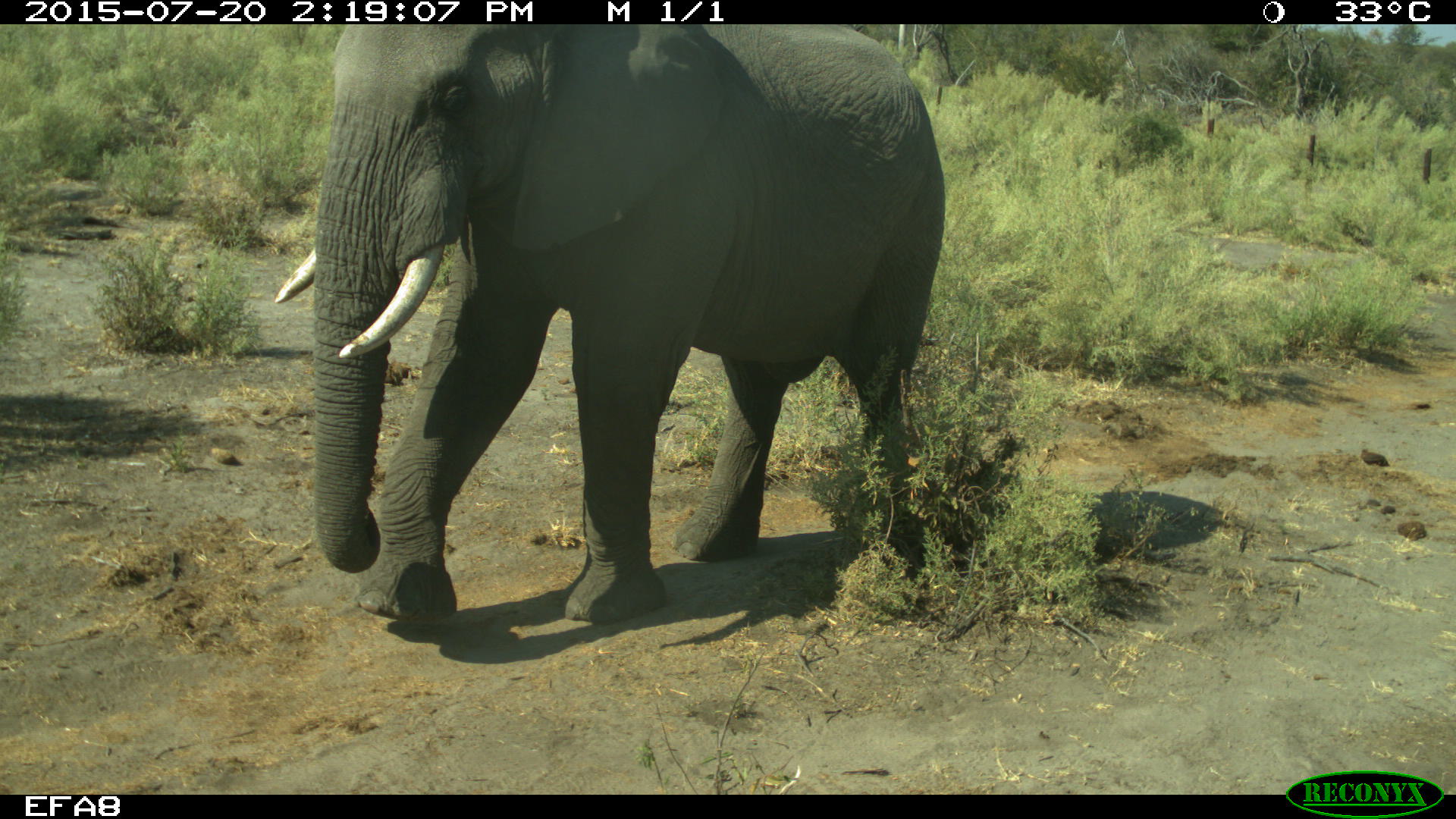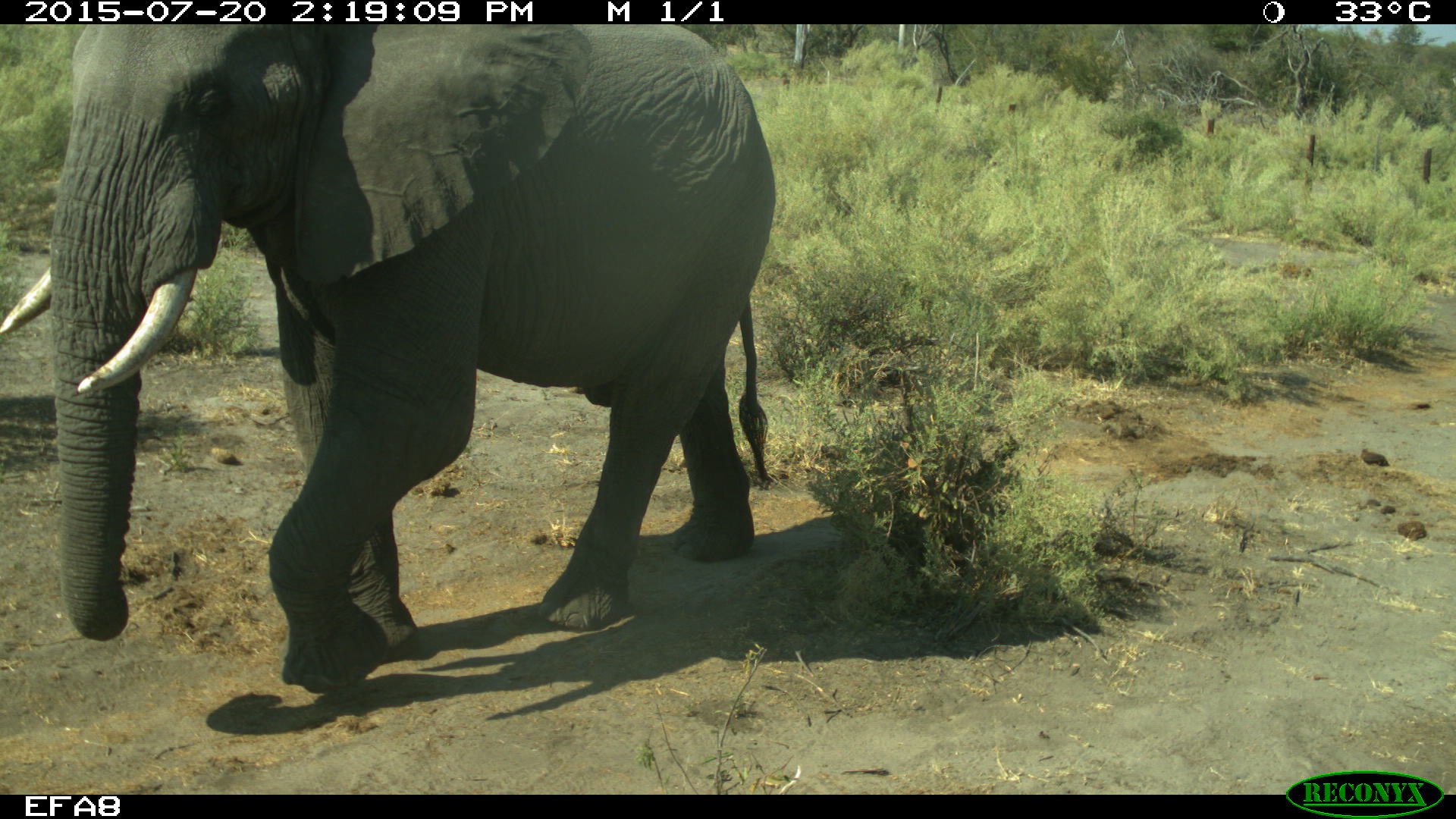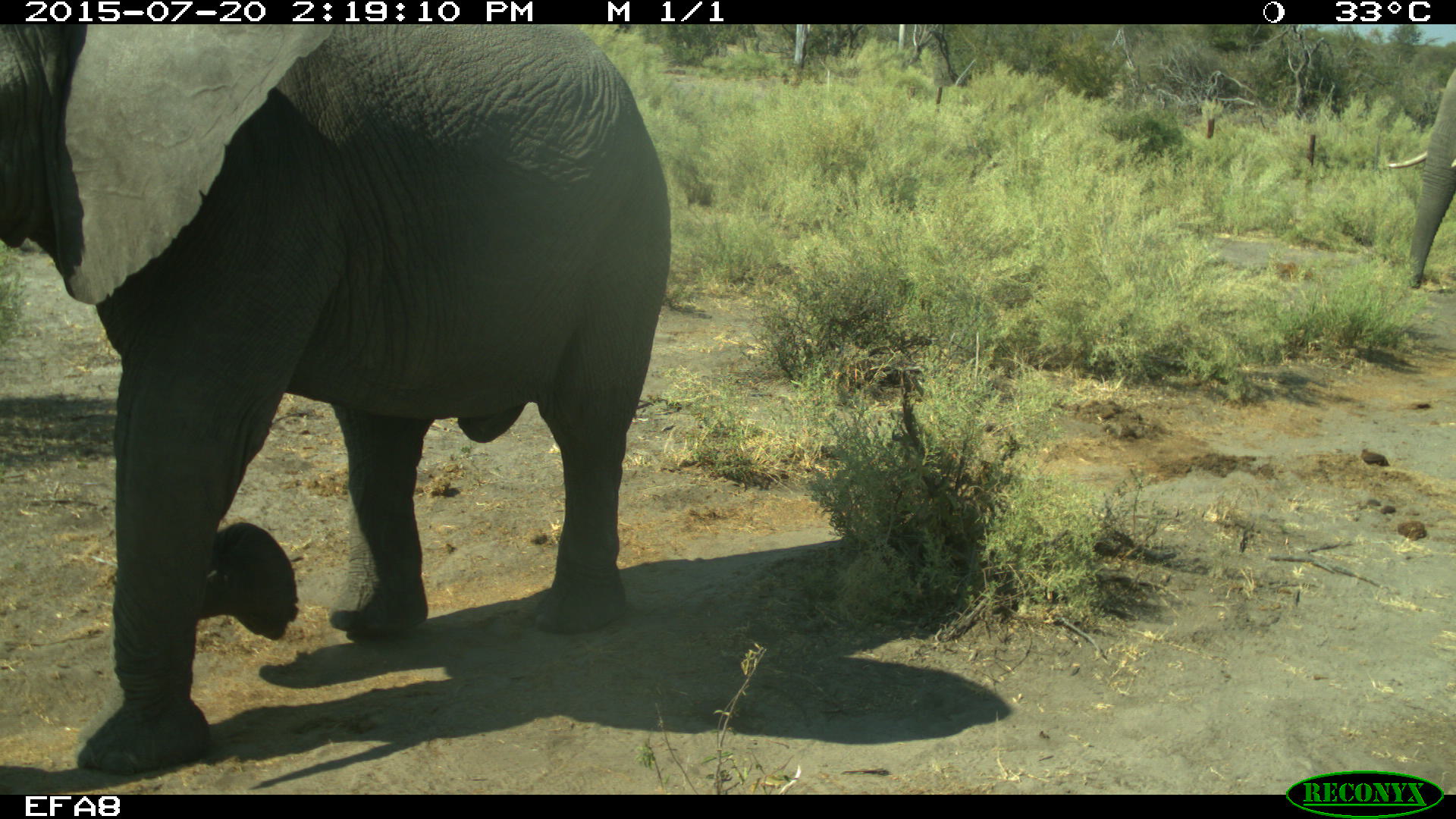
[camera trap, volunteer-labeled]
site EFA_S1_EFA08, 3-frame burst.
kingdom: Animalia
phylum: Chordata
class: Mammalia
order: Proboscidea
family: Elephantidae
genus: Loxodonta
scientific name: Loxodonta africana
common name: african bush elephant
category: elephant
Elephant (african bush elephant) (Loxodonta africana), count 2. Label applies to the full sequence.